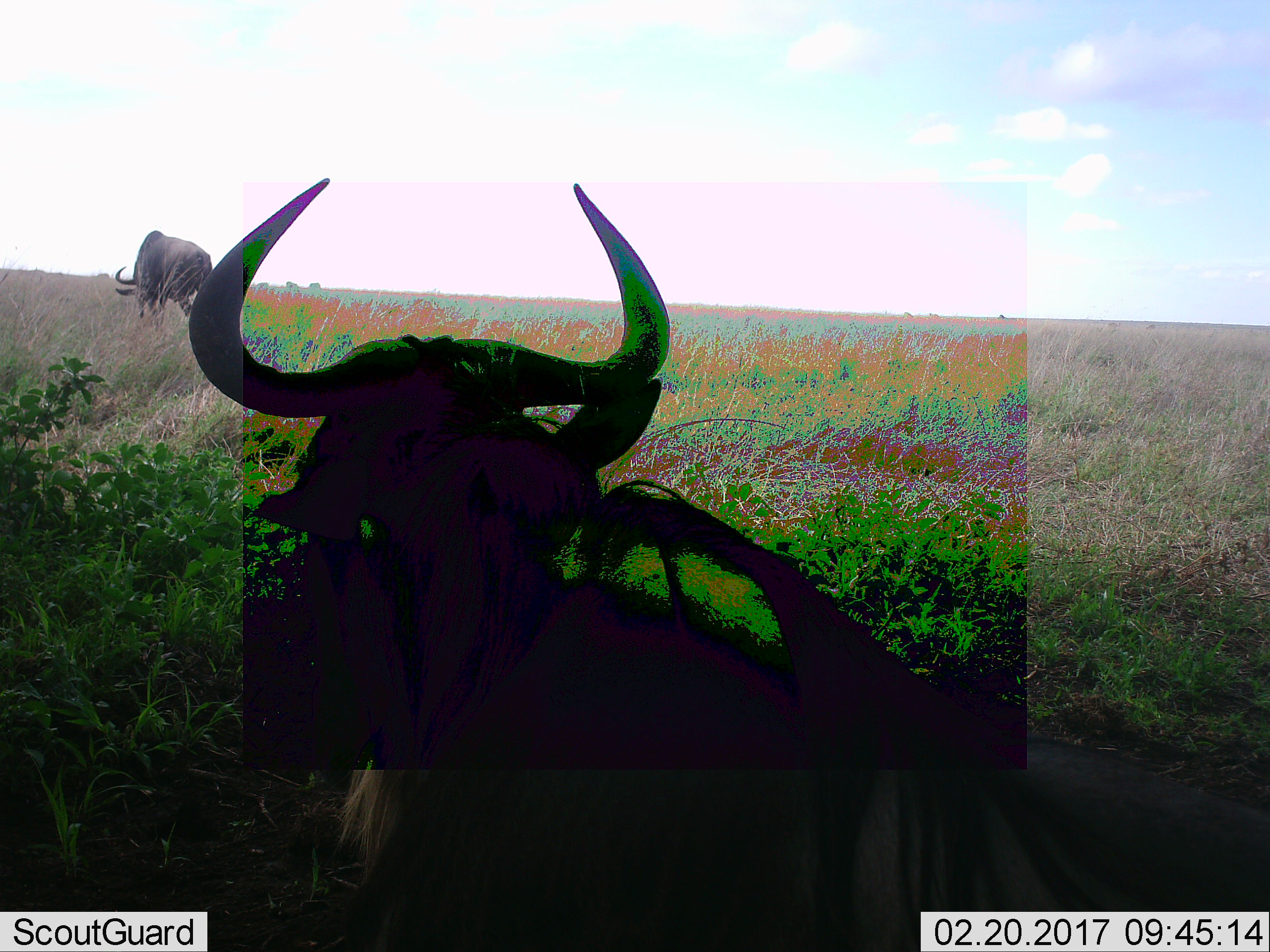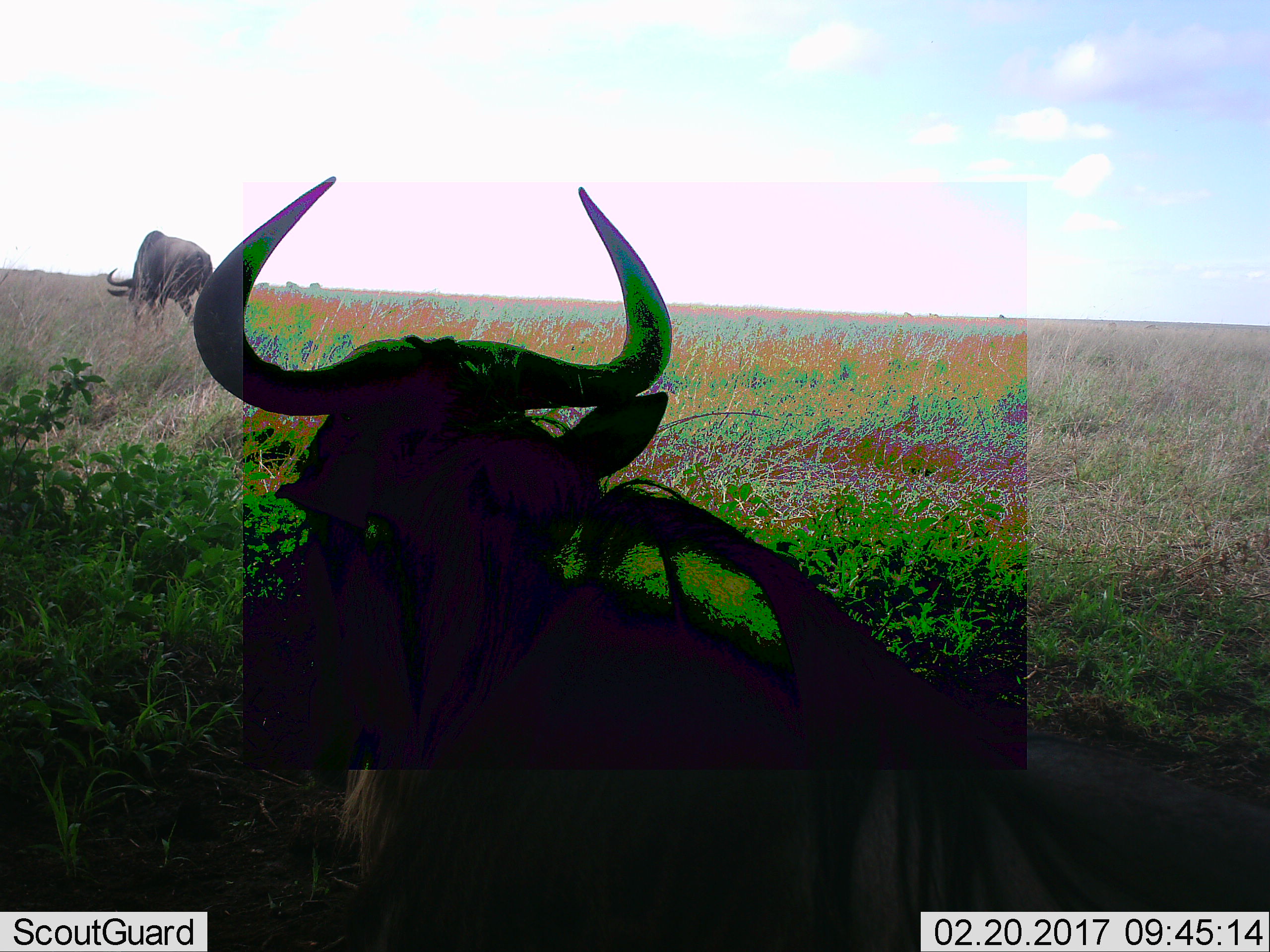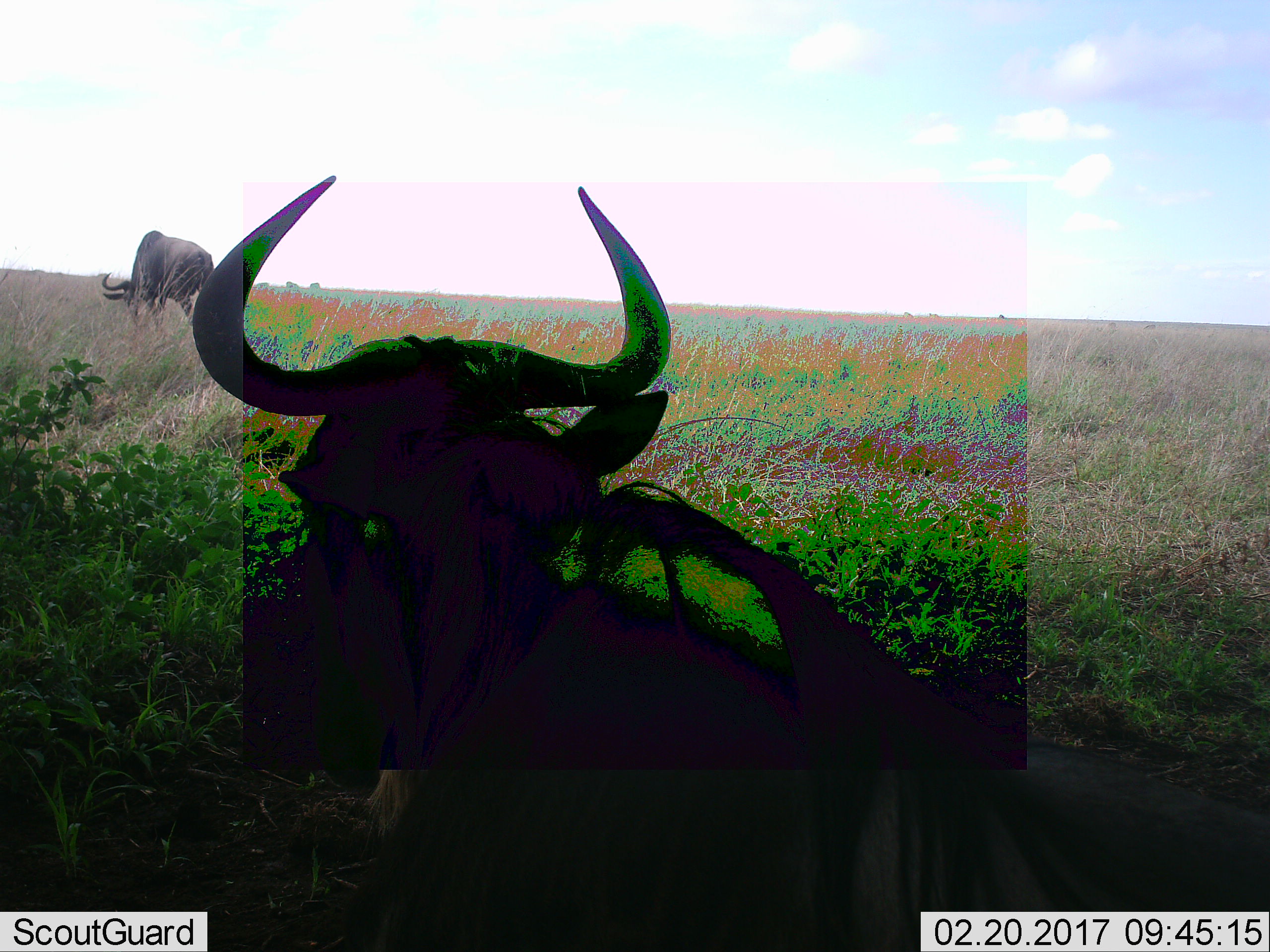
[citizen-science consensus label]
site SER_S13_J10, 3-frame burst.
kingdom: Animalia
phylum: Chordata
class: Mammalia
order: Artiodactyla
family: Bovidae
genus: Connochaetes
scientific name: Connochaetes taurinus taurinus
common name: blue wildebeest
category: wildebeestblue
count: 2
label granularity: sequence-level